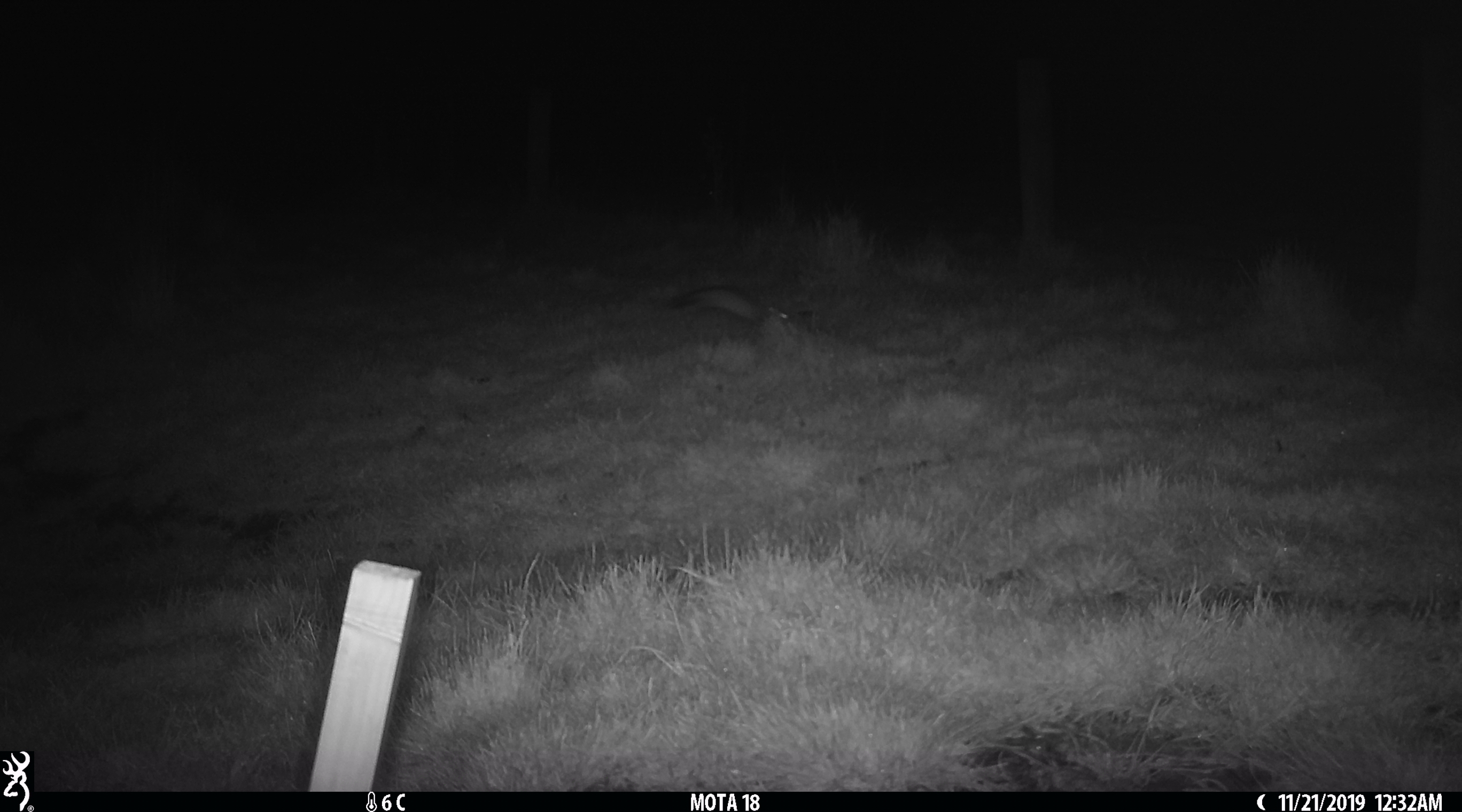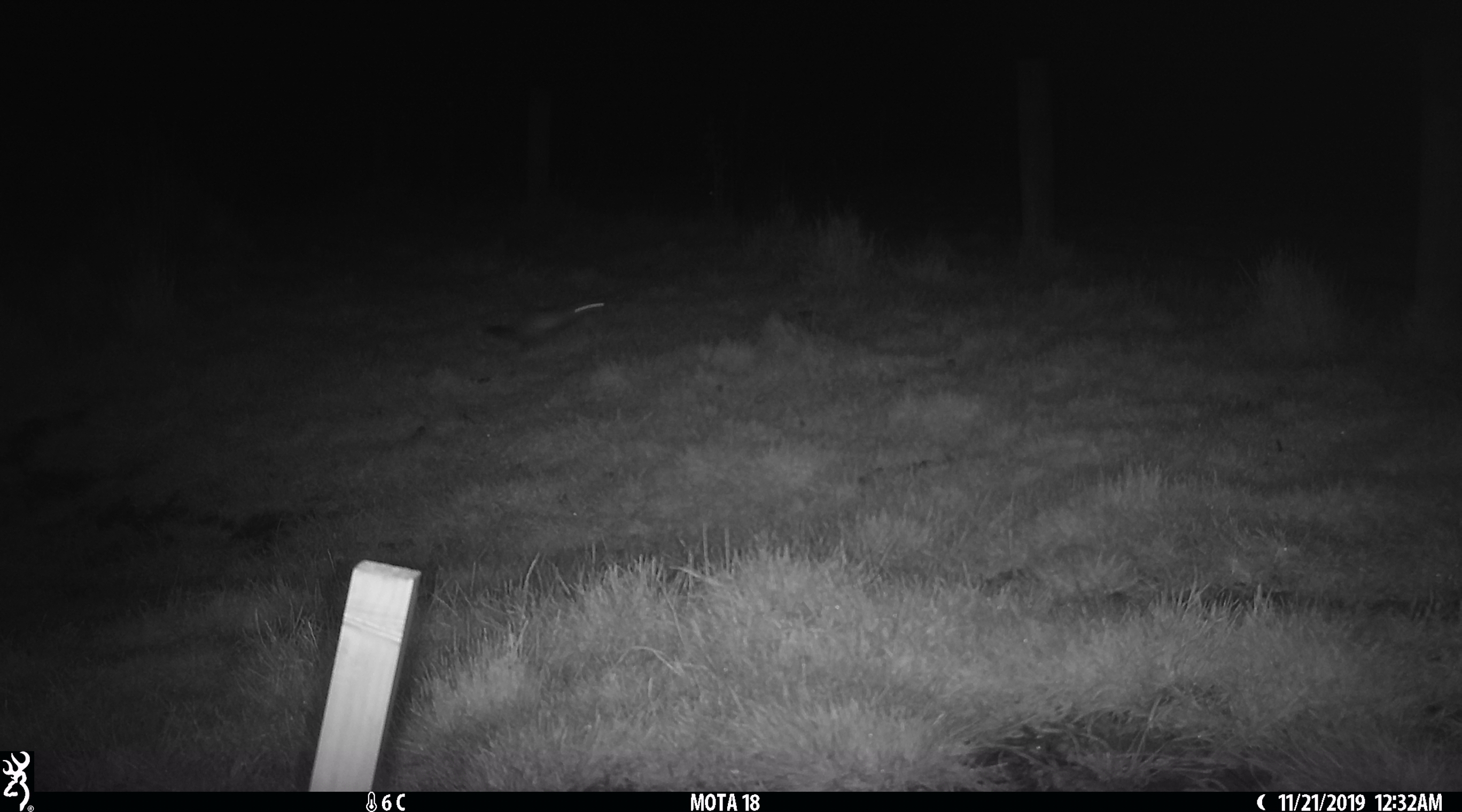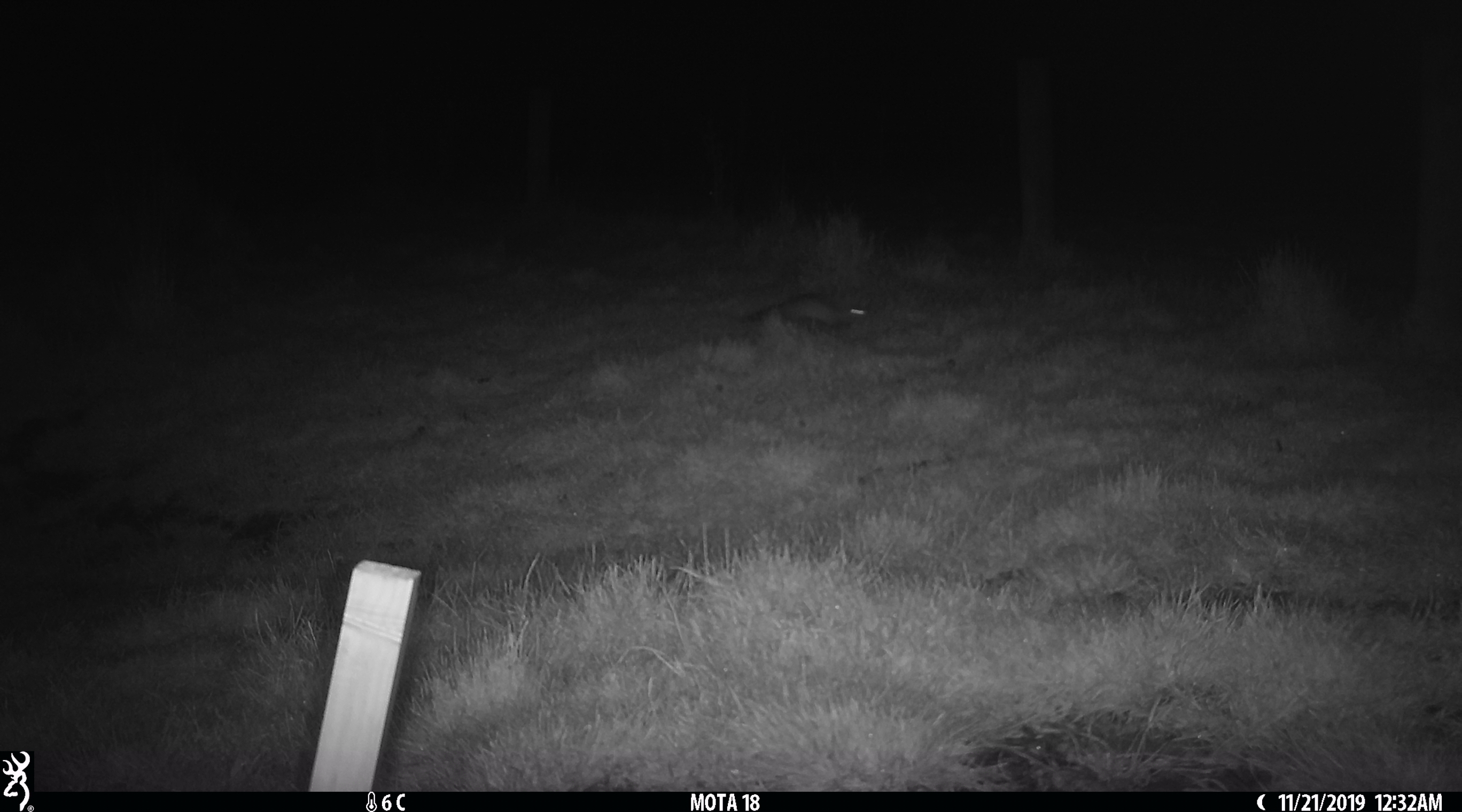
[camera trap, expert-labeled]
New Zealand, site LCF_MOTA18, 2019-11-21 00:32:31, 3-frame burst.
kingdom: Animalia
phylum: Chordata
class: Mammalia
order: Carnivora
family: Mustelidae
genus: Mustela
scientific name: Mustela furo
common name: ferret